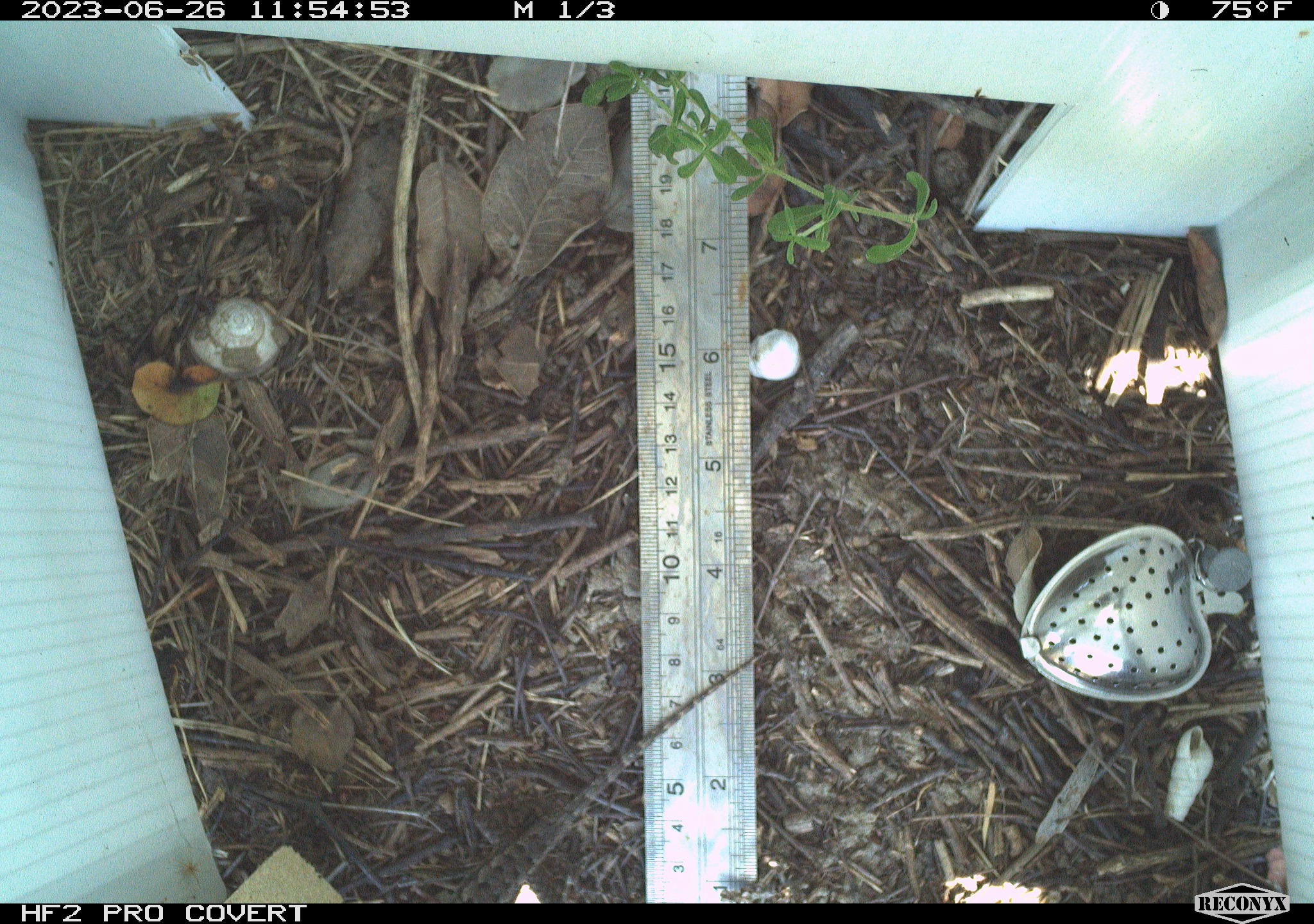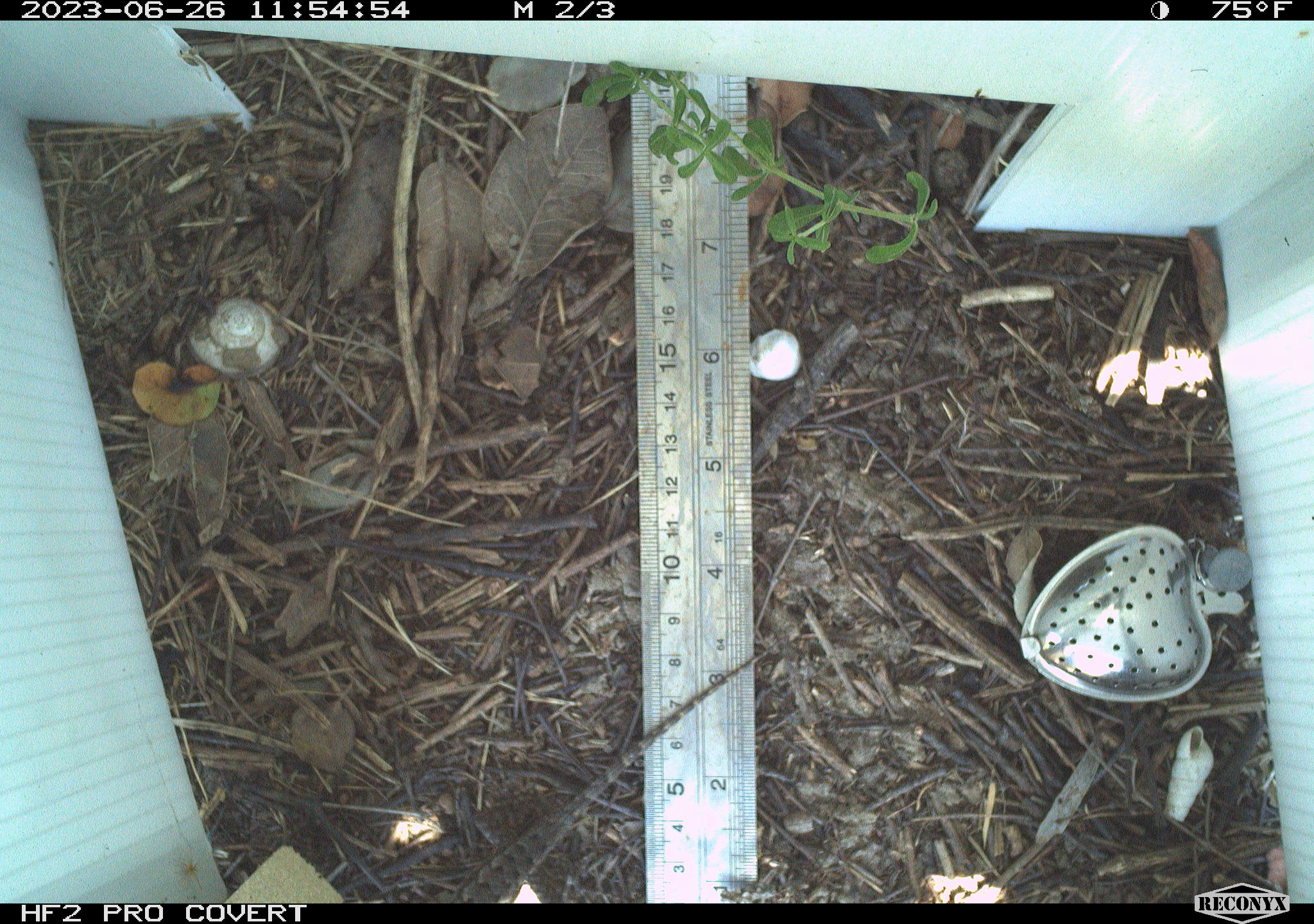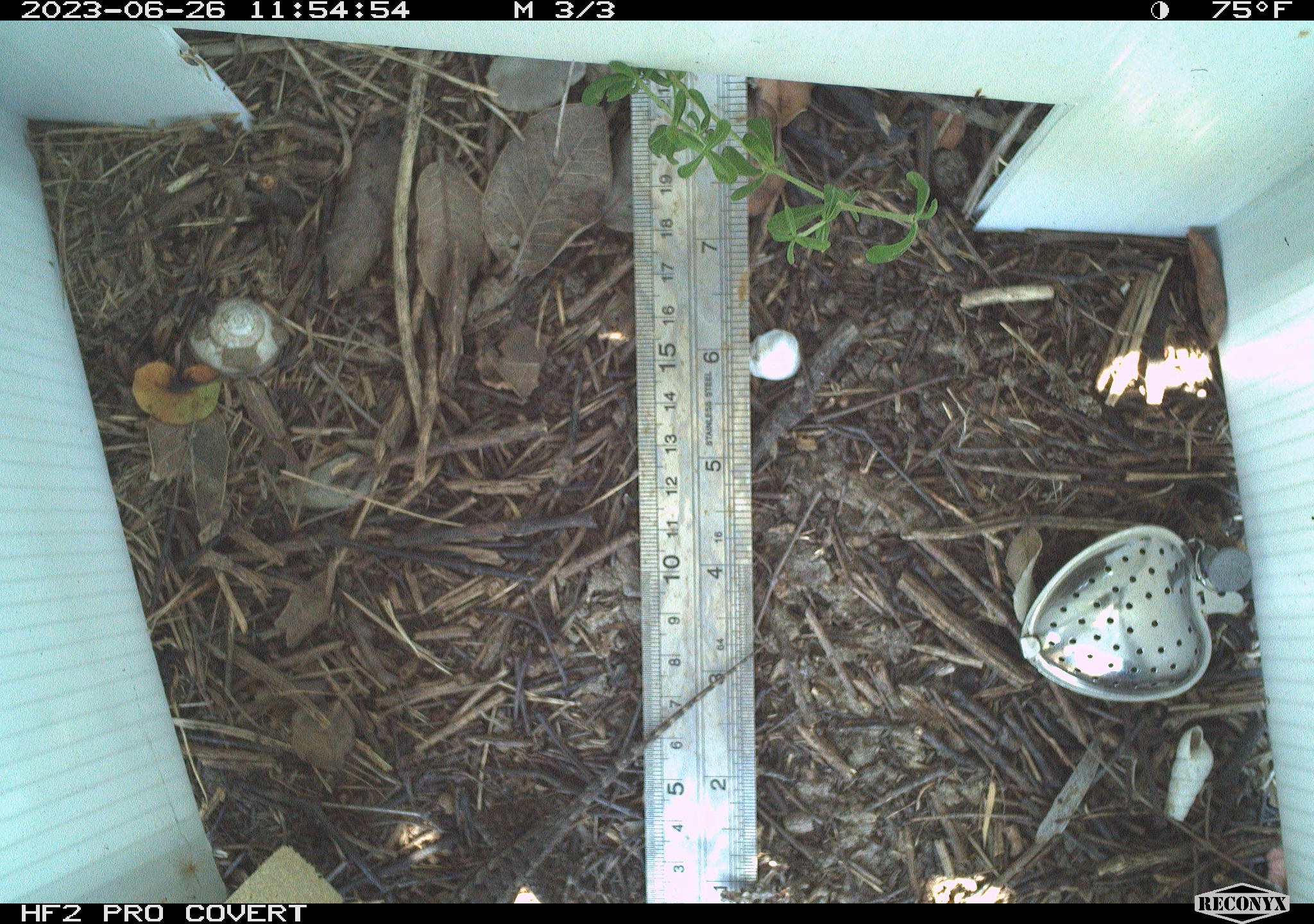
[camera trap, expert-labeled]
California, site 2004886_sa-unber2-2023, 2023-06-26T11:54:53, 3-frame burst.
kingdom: Animalia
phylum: Chordata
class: Reptilia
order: Squamata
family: Phrynosomatidae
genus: Sceloporus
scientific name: Sceloporus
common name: spiny lizards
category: sceloporus species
Sceloporus species (spiny lizards) (Sceloporus).